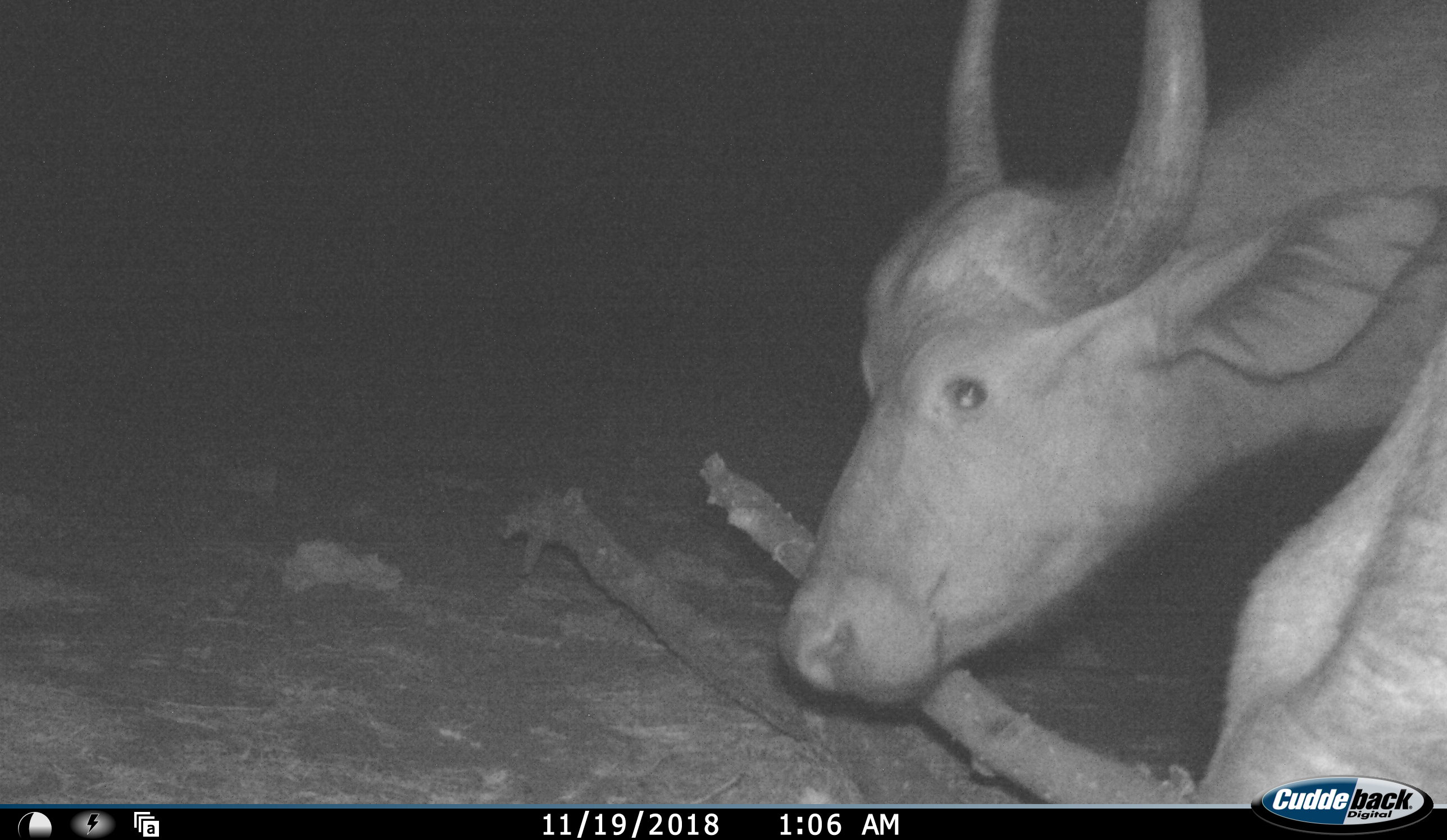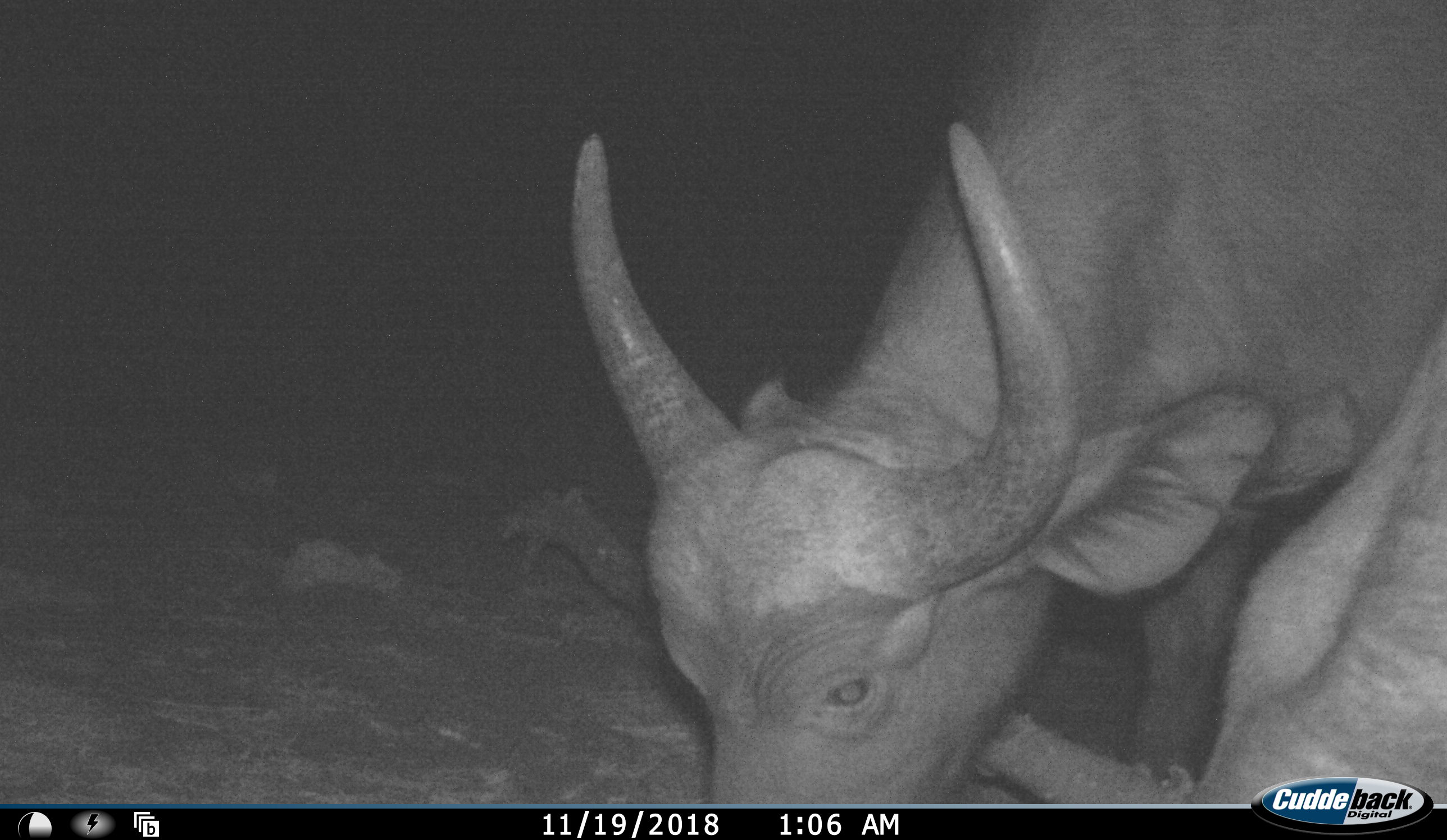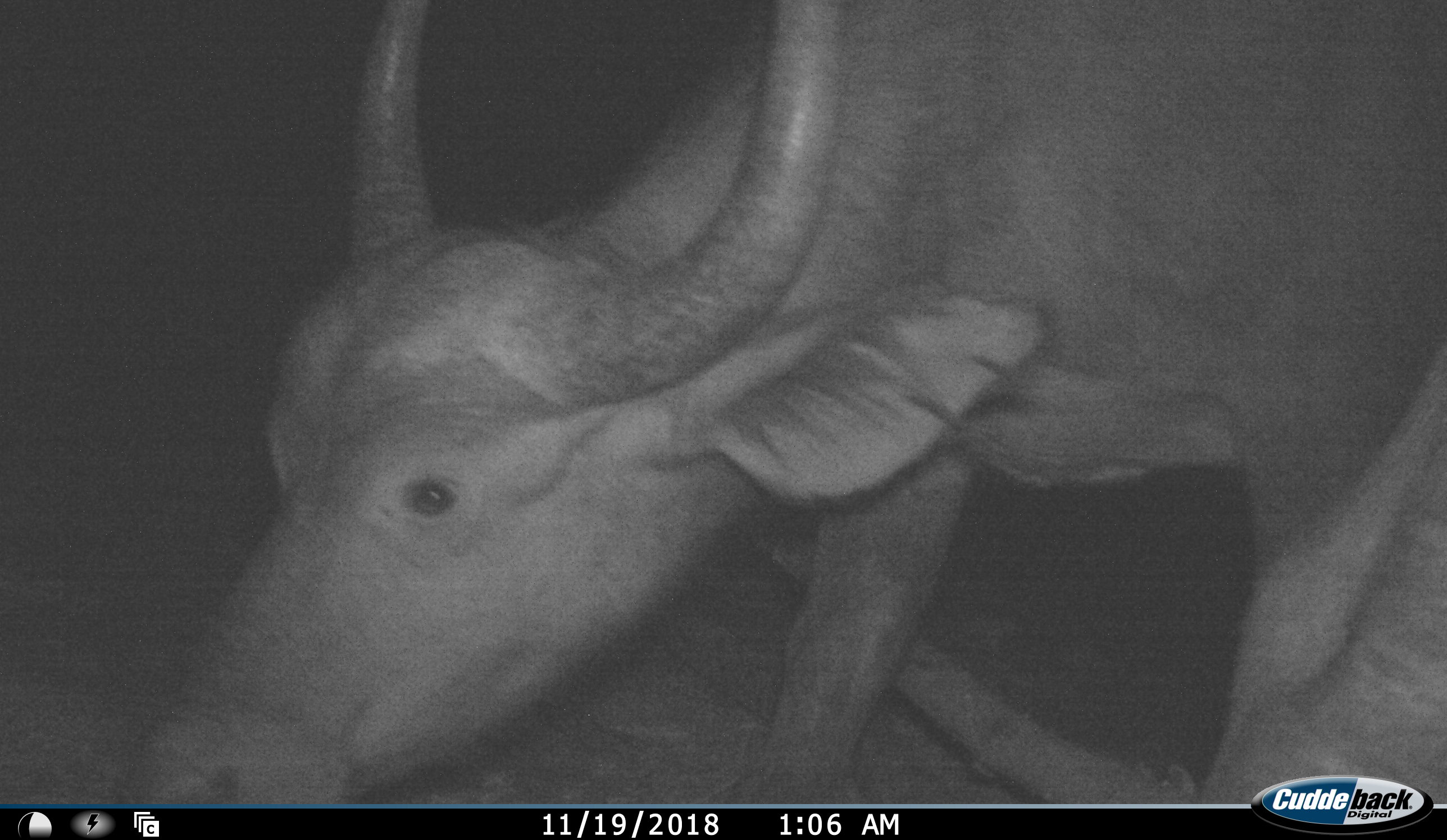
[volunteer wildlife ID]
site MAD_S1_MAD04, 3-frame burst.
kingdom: Animalia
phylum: Chordata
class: Mammalia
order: Artiodactyla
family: Bovidae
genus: Syncerus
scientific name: Syncerus caffer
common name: african buffalo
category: buffalo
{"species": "buffalo (african buffalo) (Syncerus caffer)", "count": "1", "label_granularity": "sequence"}